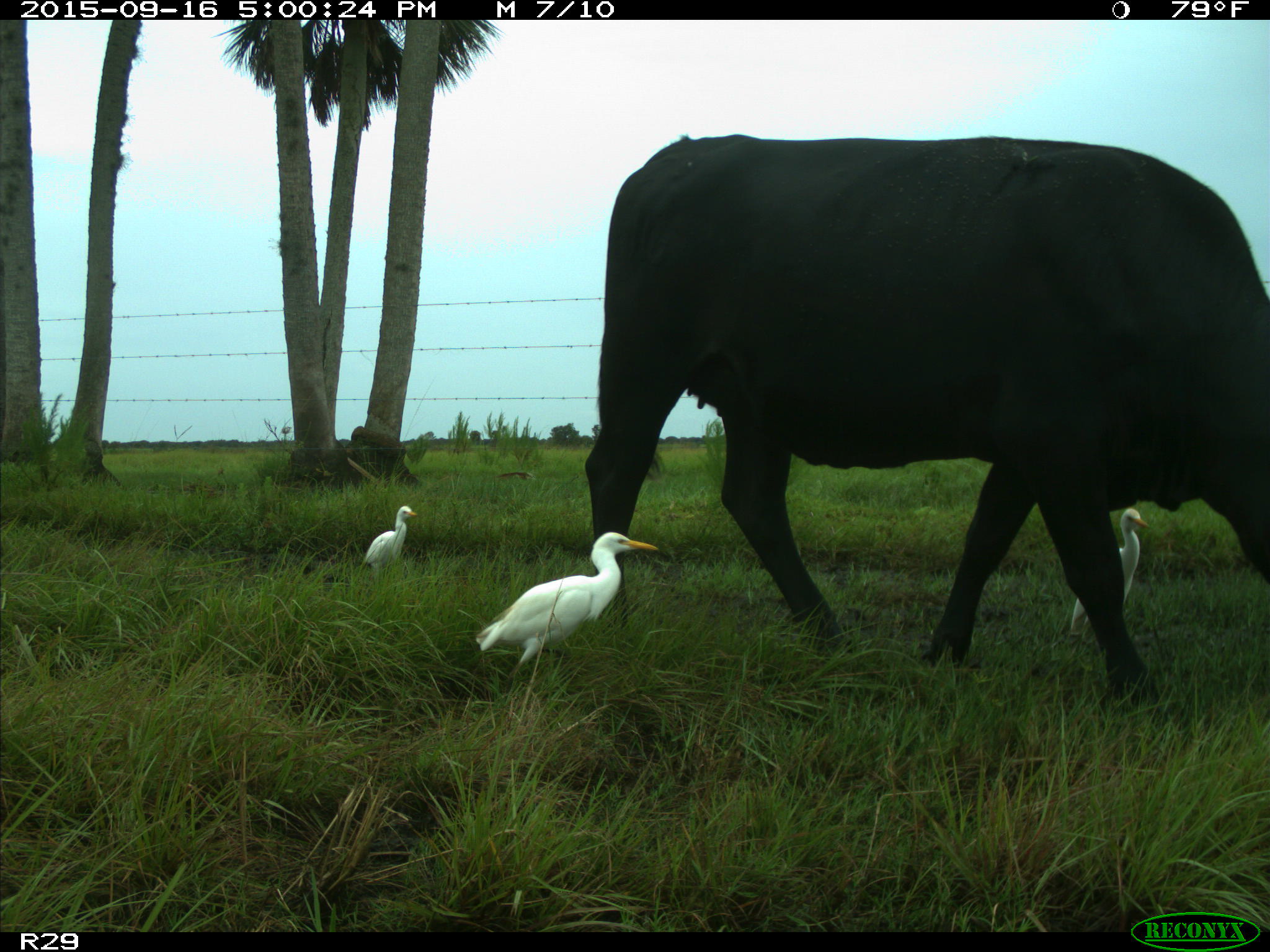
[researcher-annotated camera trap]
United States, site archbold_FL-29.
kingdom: Animalia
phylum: Chordata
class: Mammalia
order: Artiodactyla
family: Bovidae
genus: Bos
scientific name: Bos taurus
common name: domestic cow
Bos taurus (domestic cow).